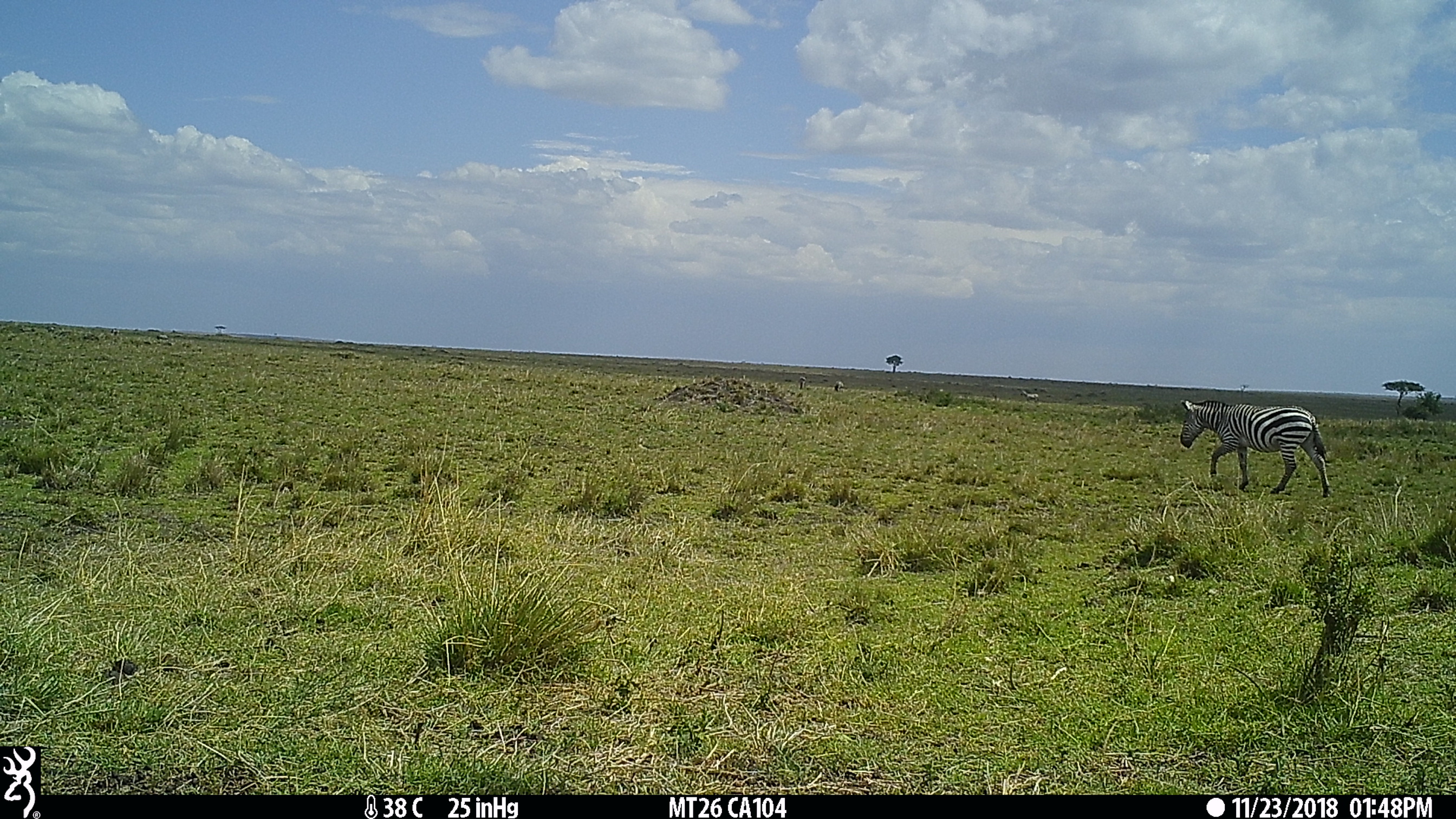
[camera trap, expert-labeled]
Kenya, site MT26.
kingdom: Animalia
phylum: Chordata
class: Mammalia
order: Perissodactyla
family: Equidae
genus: Equus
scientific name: Equus quagga burchellii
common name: burchell's zebra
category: zebra